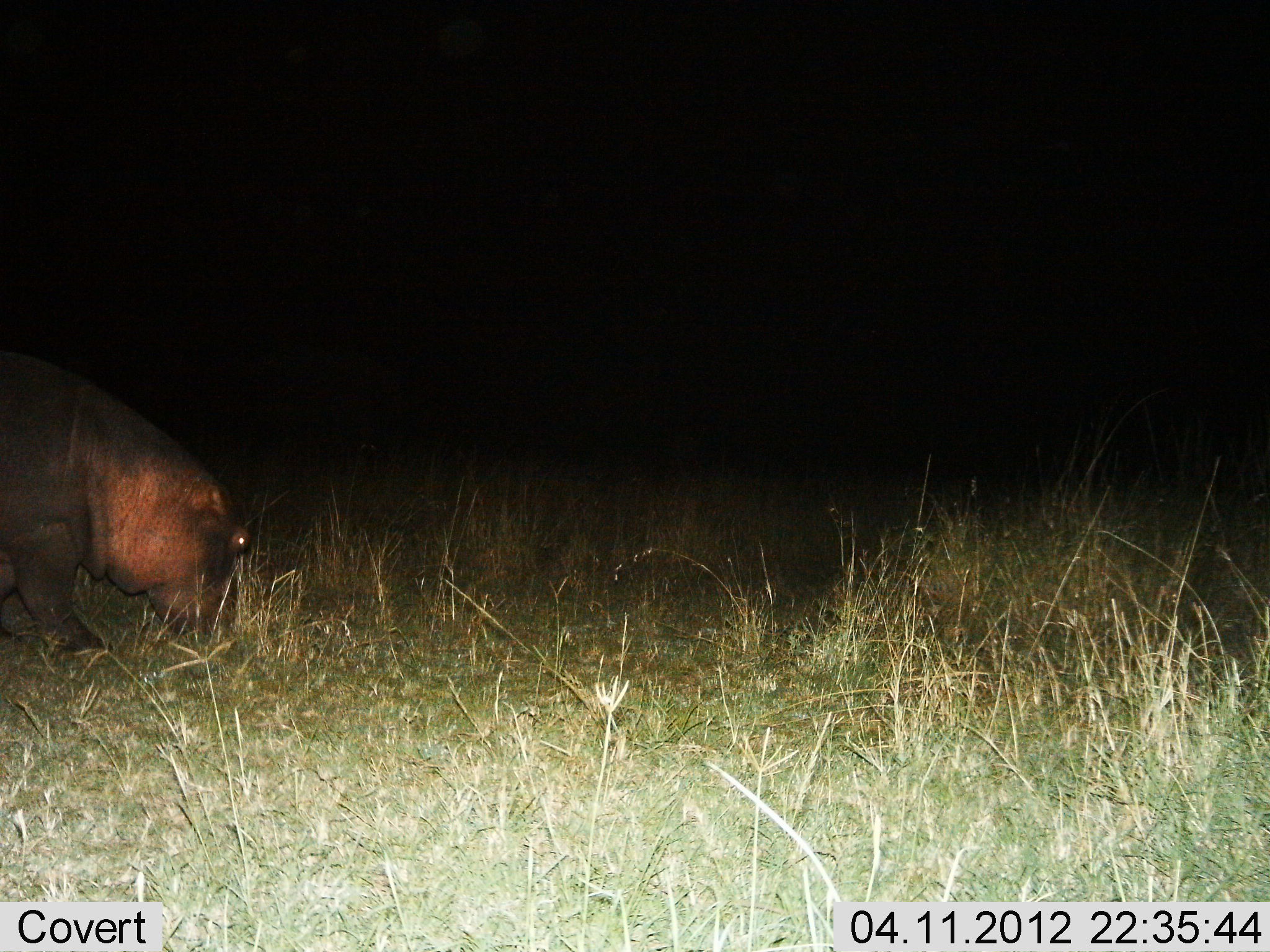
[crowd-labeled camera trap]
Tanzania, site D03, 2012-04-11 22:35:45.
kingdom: Animalia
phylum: Chordata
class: Mammalia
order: Artiodactyla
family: Hippopotamidae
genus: Hippopotamus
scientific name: Hippopotamus amphibius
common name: hippopotamus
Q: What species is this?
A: Hippopotamus (Hippopotamus amphibius).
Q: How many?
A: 1.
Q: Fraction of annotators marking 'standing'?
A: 7%.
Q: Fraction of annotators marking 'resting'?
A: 0%.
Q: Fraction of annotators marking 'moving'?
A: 36%.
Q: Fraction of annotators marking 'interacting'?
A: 0%.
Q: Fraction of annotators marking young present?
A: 0%.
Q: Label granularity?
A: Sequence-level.